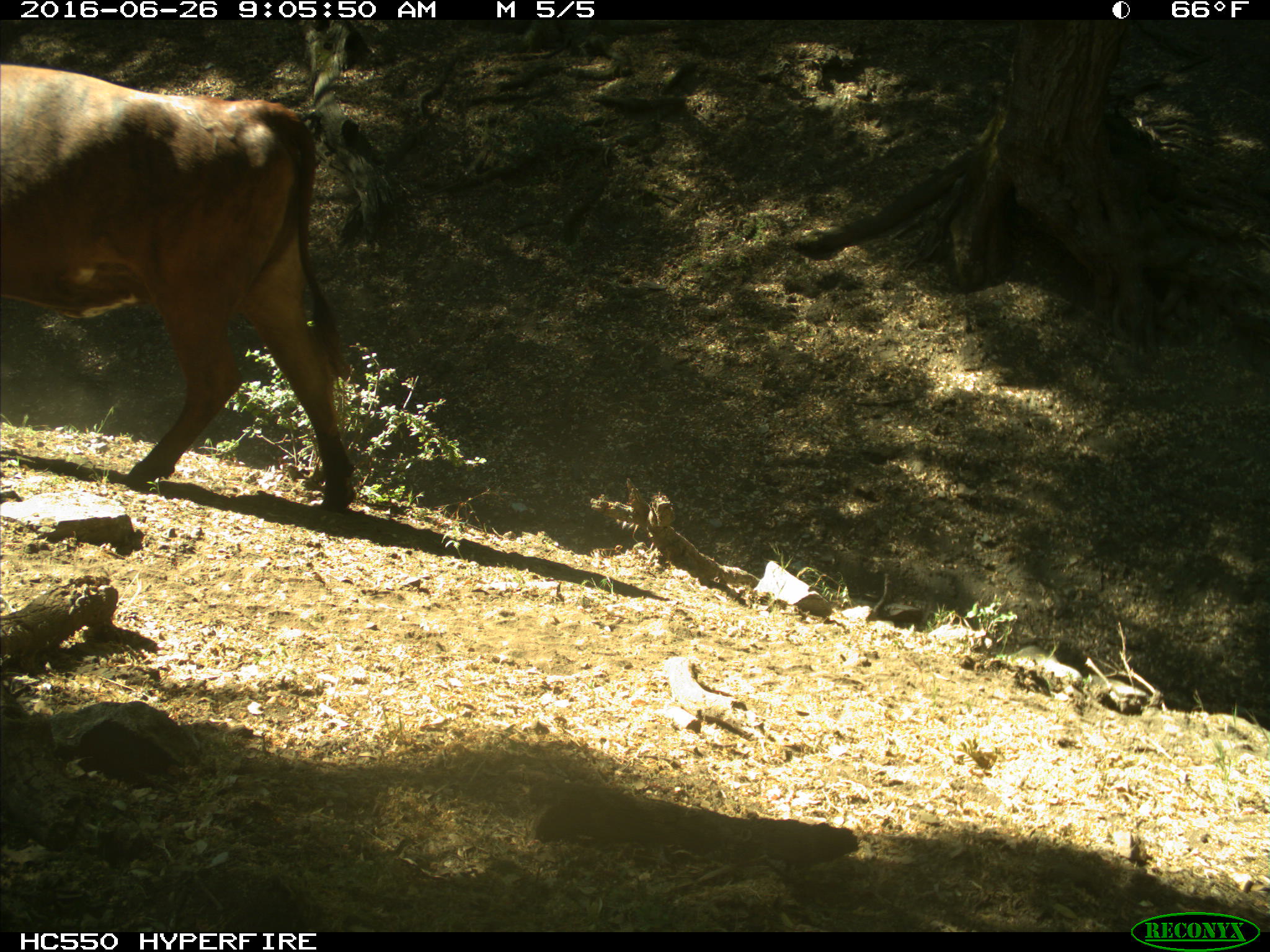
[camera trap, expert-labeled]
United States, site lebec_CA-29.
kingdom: Animalia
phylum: Chordata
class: Mammalia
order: Artiodactyla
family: Bovidae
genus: Bos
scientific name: Bos taurus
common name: domestic cow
Bos taurus (domestic cow).